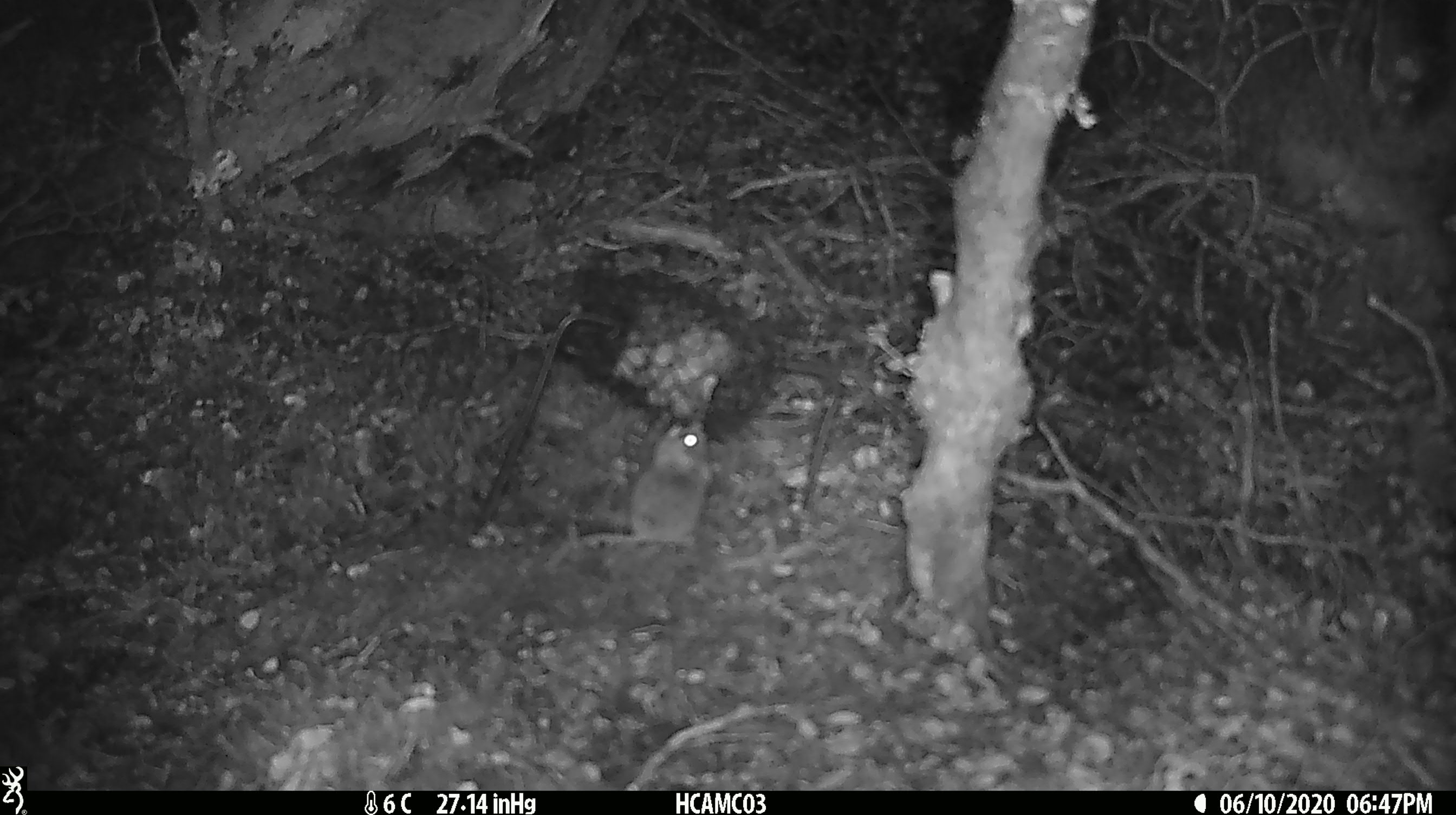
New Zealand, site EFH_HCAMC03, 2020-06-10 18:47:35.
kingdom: Animalia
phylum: Chordata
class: Mammalia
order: Rodentia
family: Muridae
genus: Mus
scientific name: Mus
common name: mouse